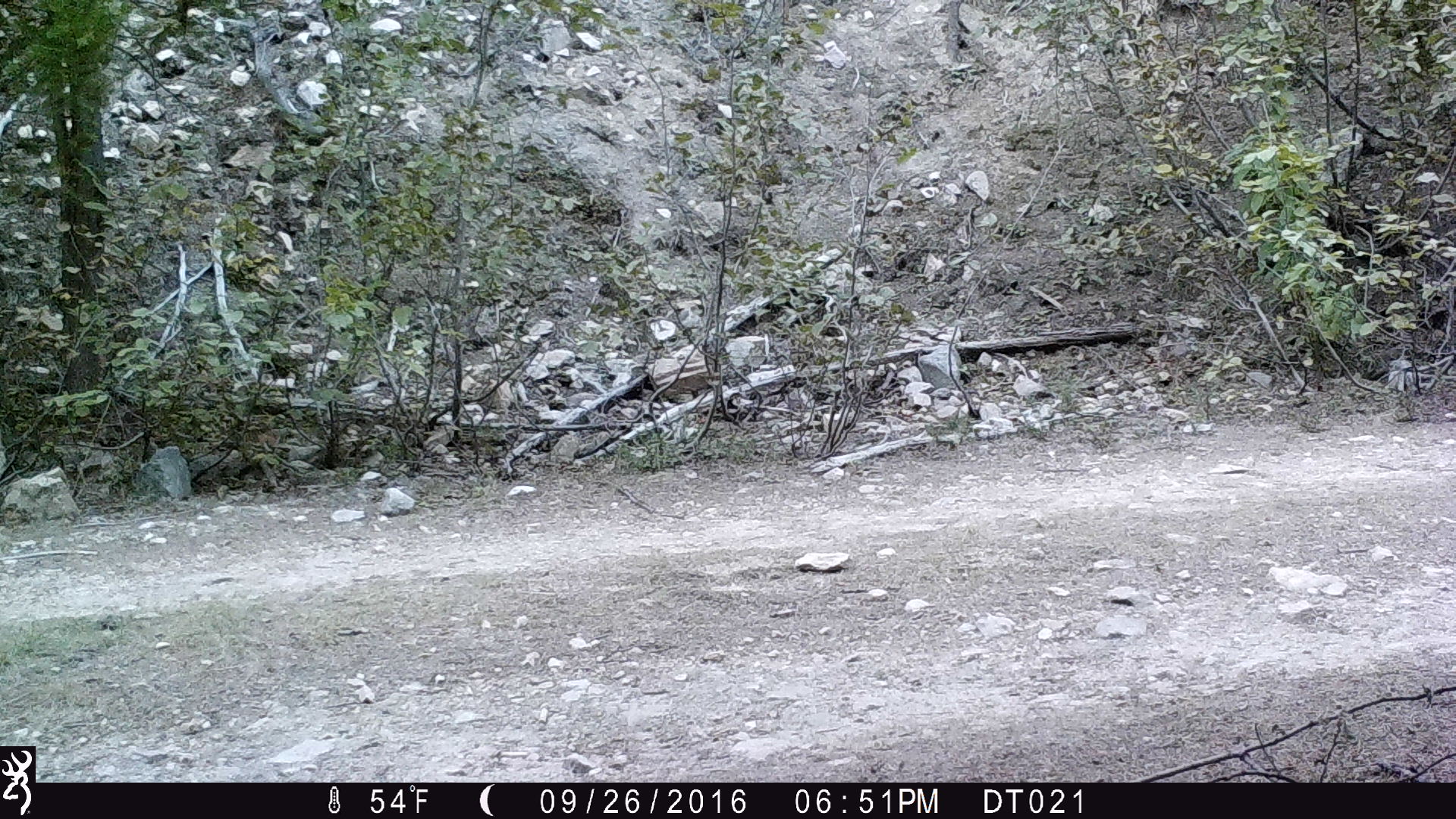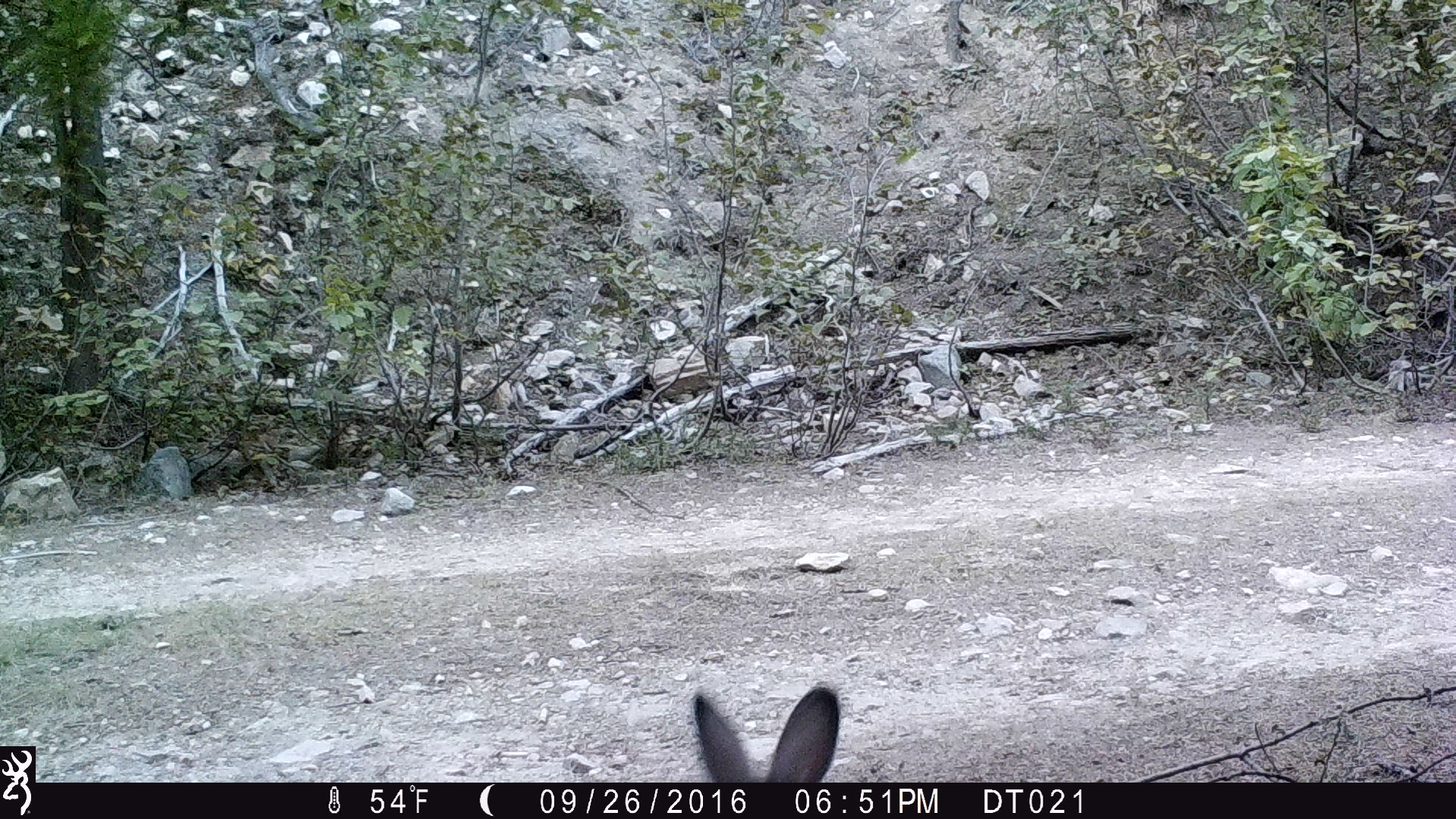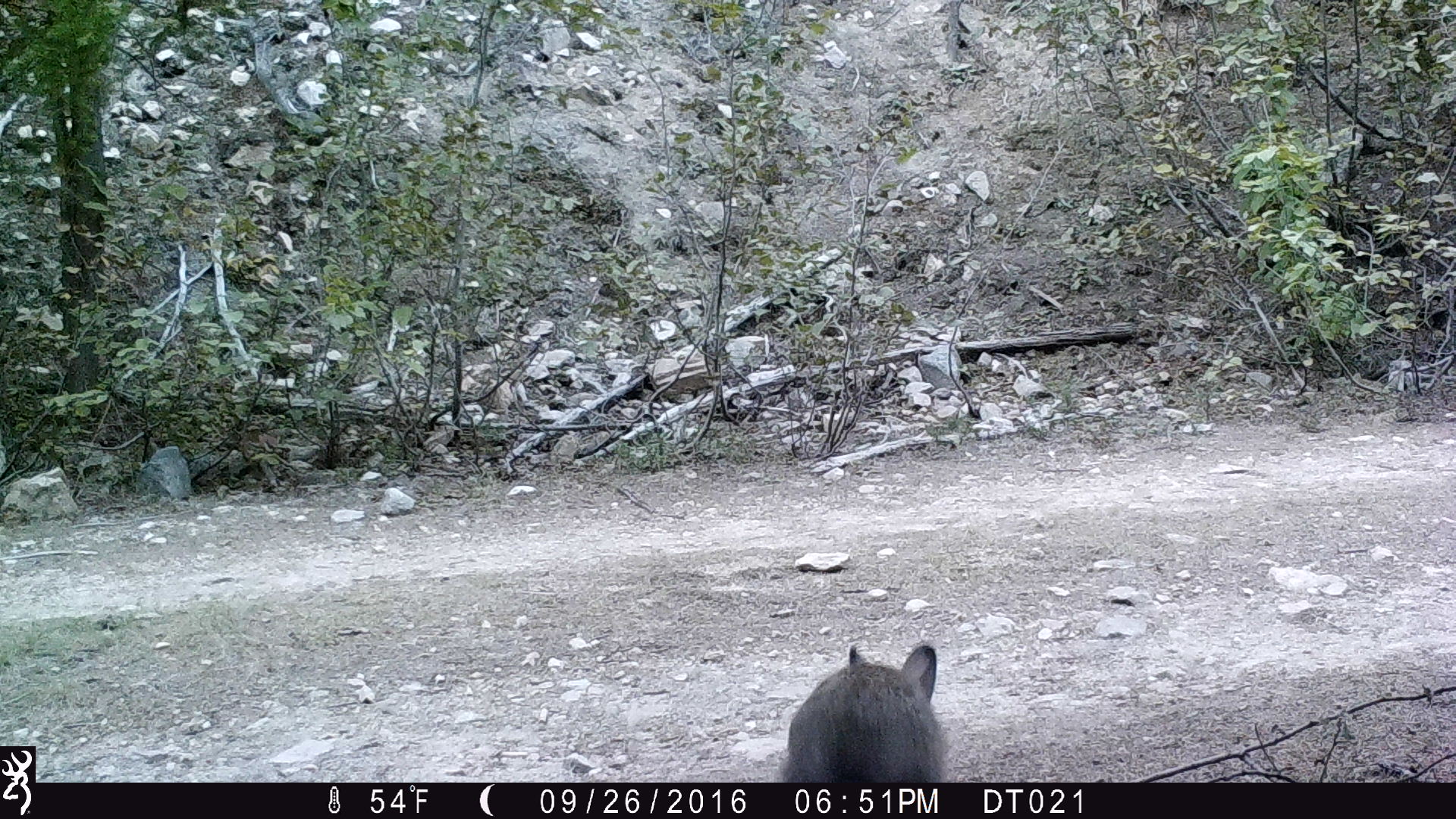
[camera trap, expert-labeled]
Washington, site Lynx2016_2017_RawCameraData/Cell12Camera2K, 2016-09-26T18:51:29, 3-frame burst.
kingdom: Animalia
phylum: Chordata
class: Mammalia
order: Lagomorpha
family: Leporidae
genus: Lepus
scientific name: Lepus americanus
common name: snowshoe hare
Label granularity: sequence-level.